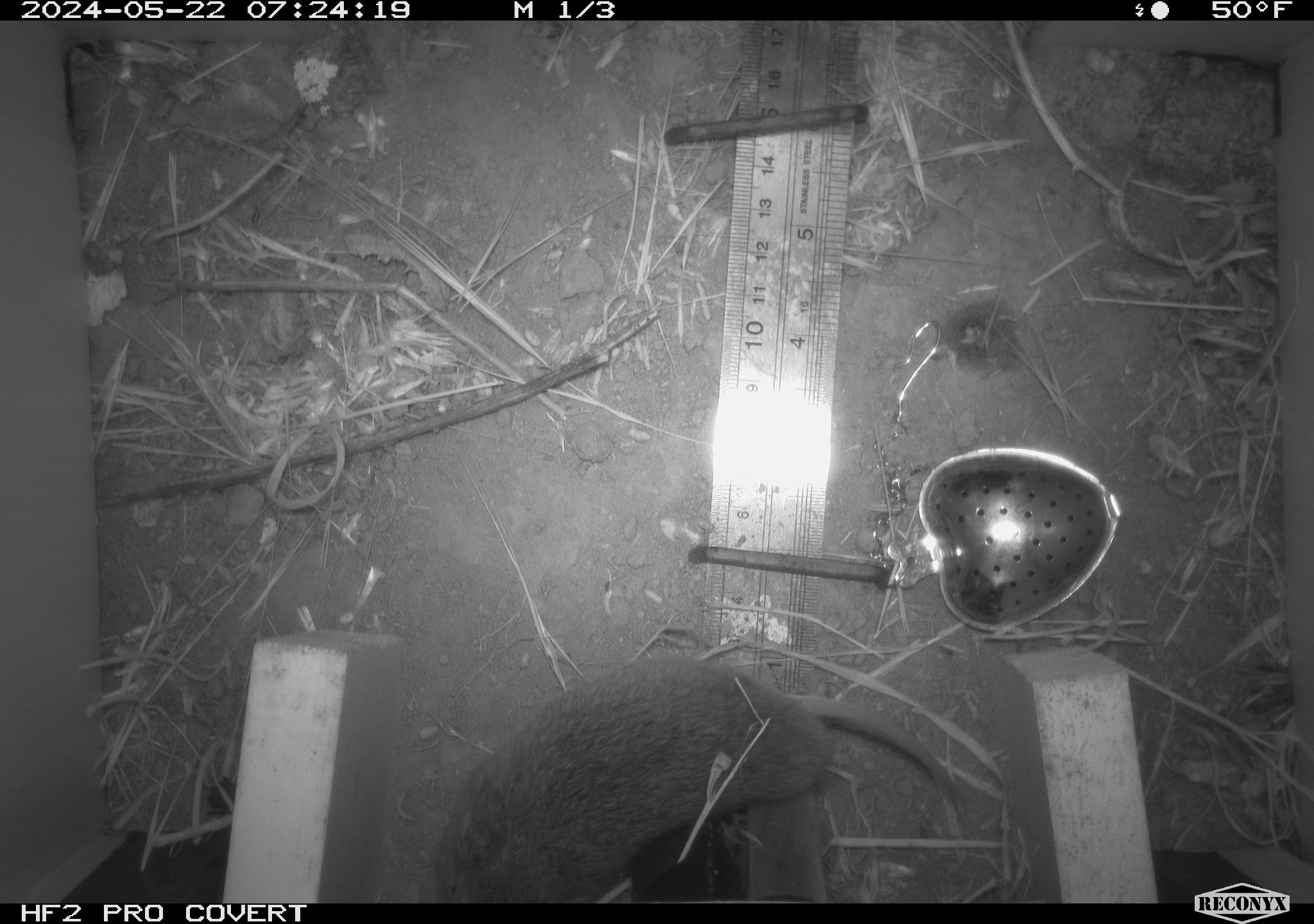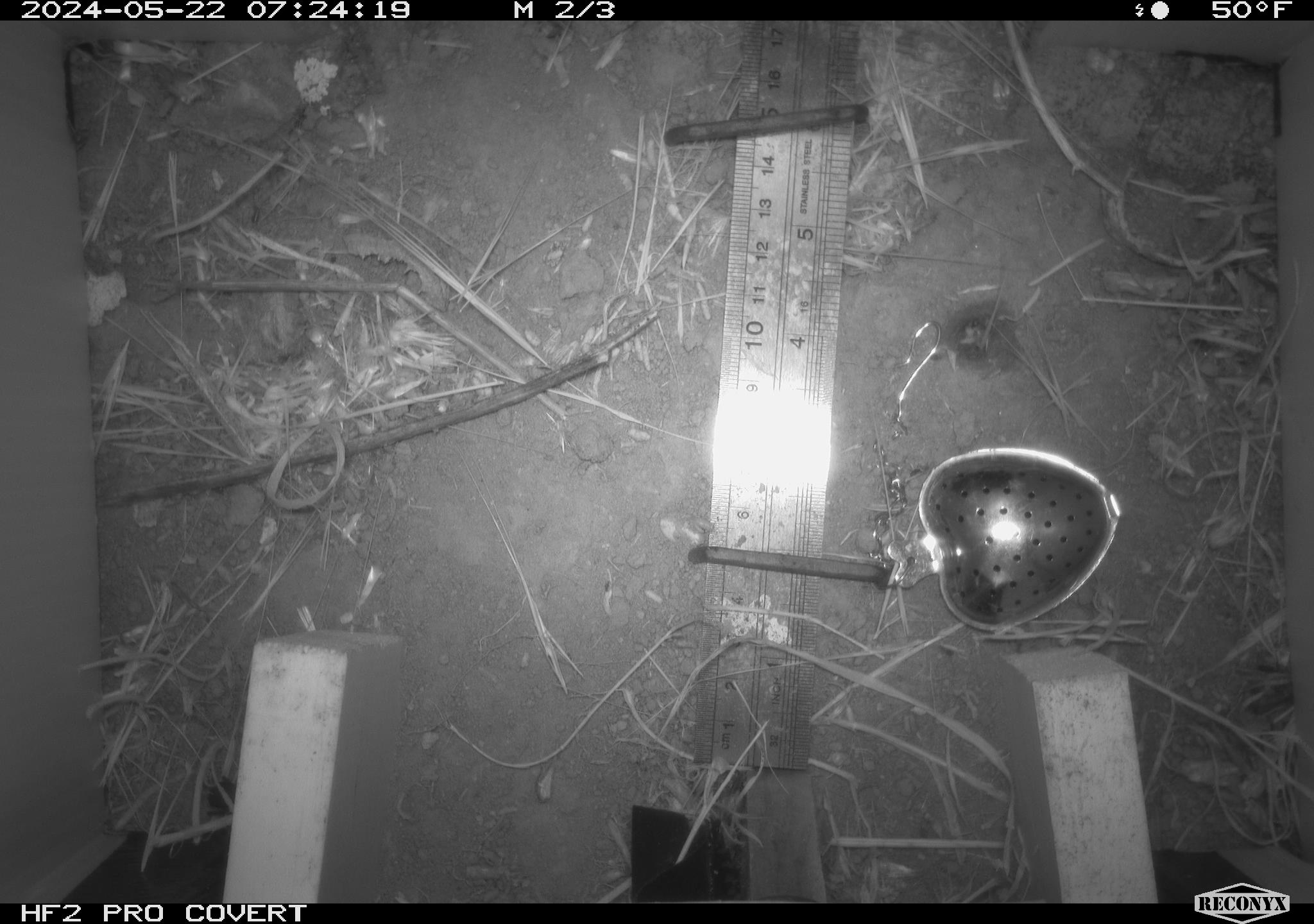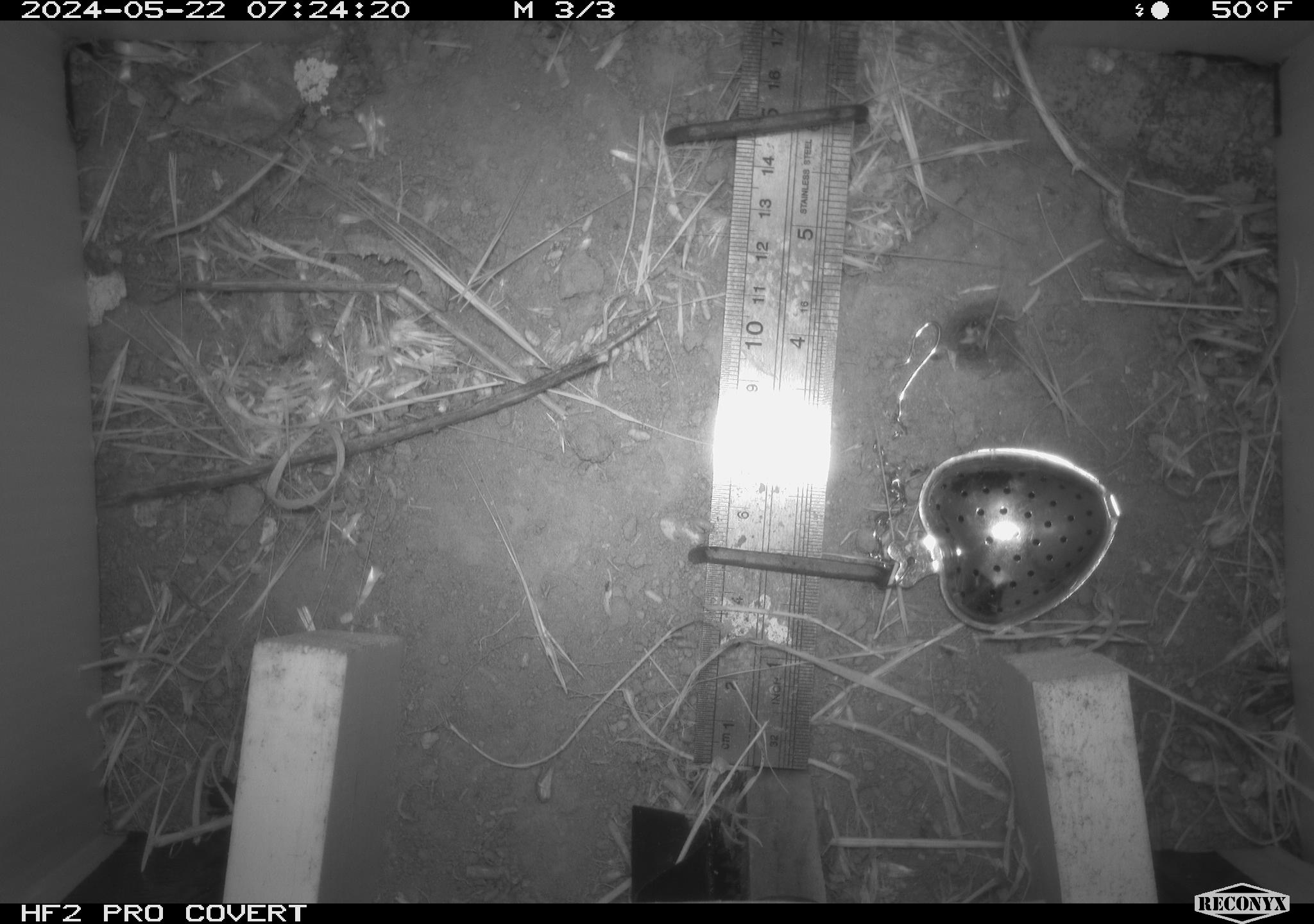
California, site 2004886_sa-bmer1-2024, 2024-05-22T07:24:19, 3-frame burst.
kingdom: Animalia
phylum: Chordata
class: Mammalia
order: Rodentia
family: Cricetidae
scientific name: Arvicolinae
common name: voles, lemmings, and muskrats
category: arvicolinae subfamily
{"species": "arvicolinae subfamily (voles, lemmings, and muskrats) (Arvicolinae)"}